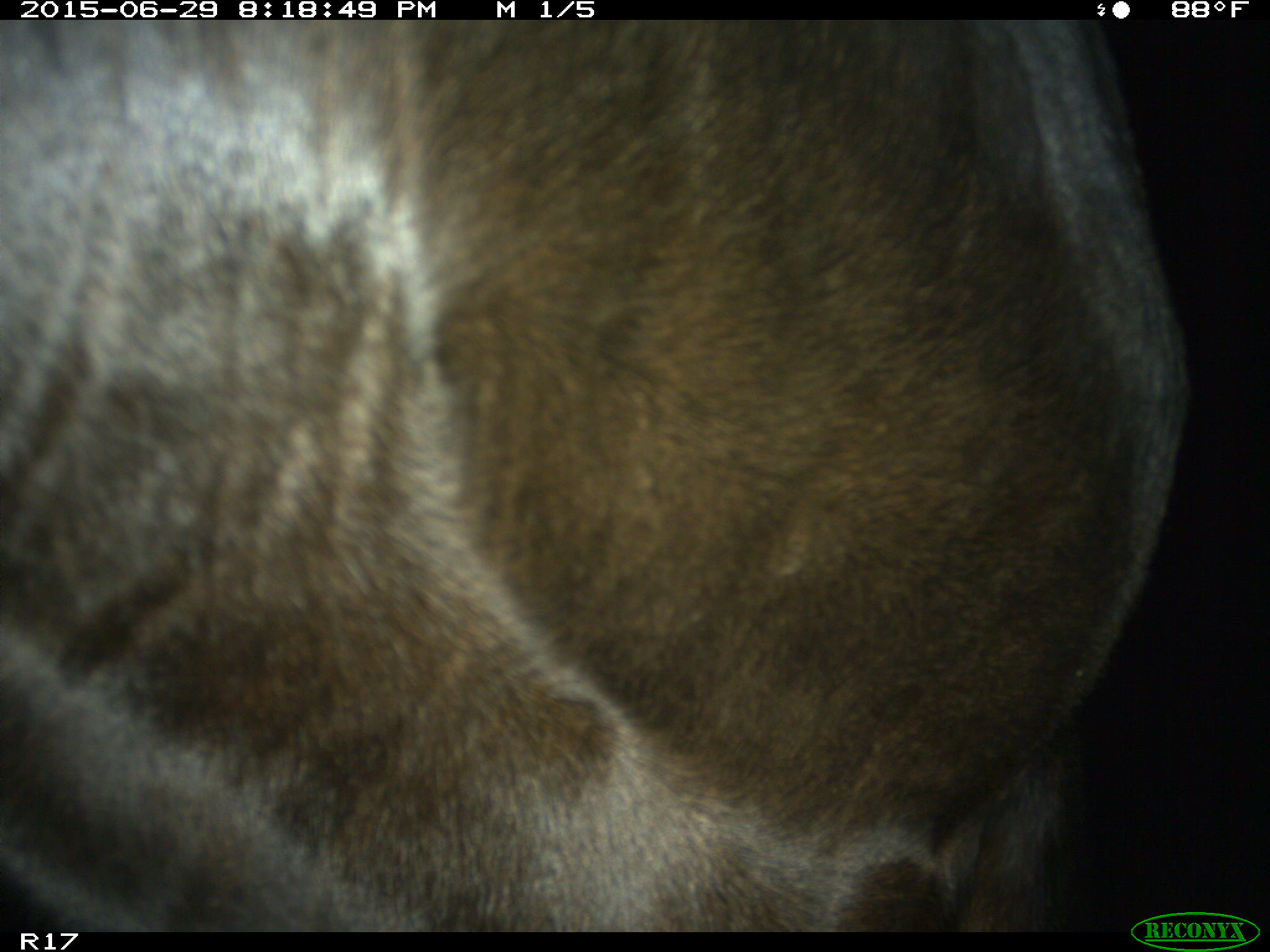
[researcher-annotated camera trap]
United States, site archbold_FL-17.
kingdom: Animalia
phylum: Chordata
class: Mammalia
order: Artiodactyla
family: Bovidae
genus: Bos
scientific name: Bos taurus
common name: domestic cow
Bos taurus (domestic cow).